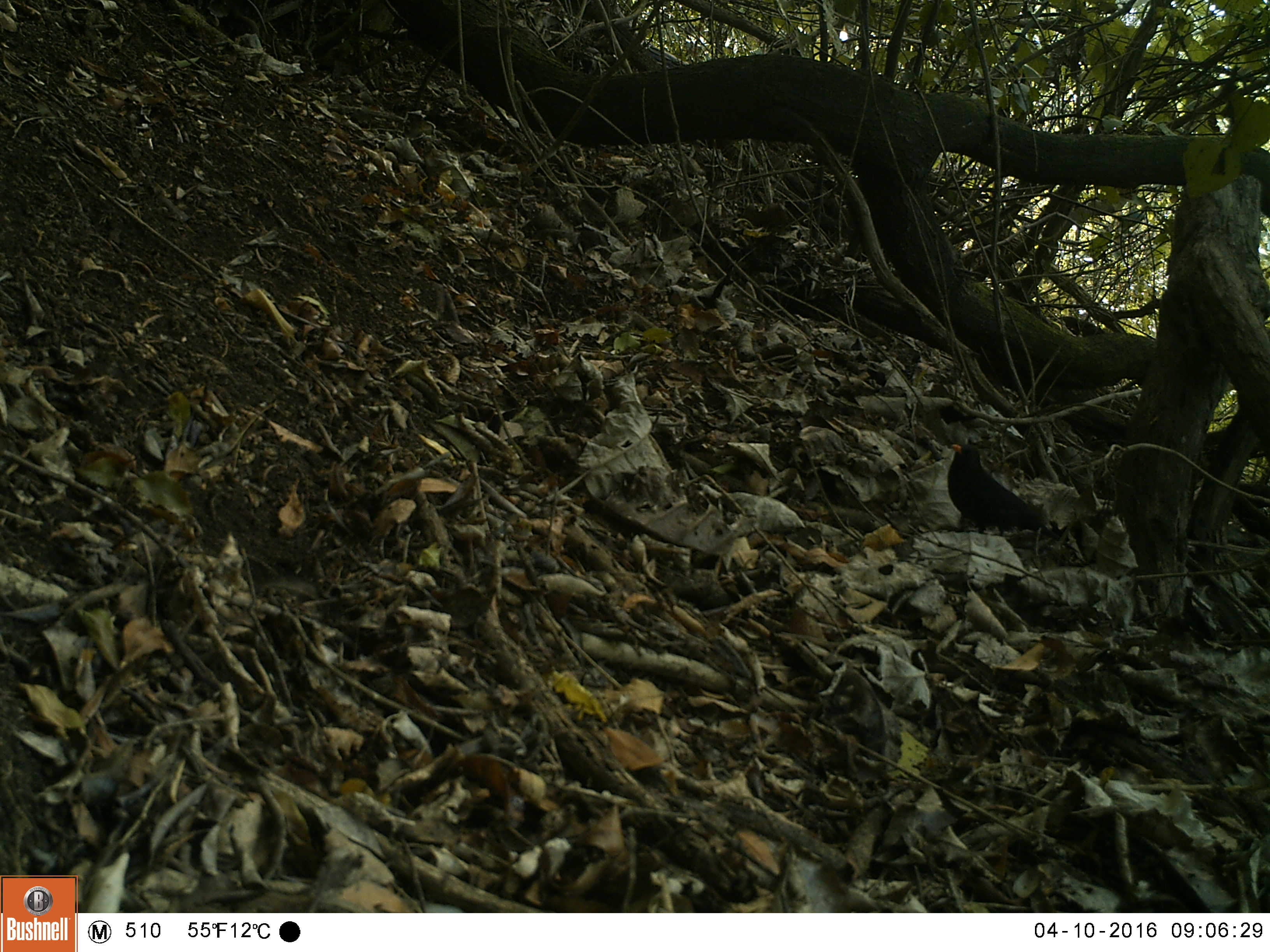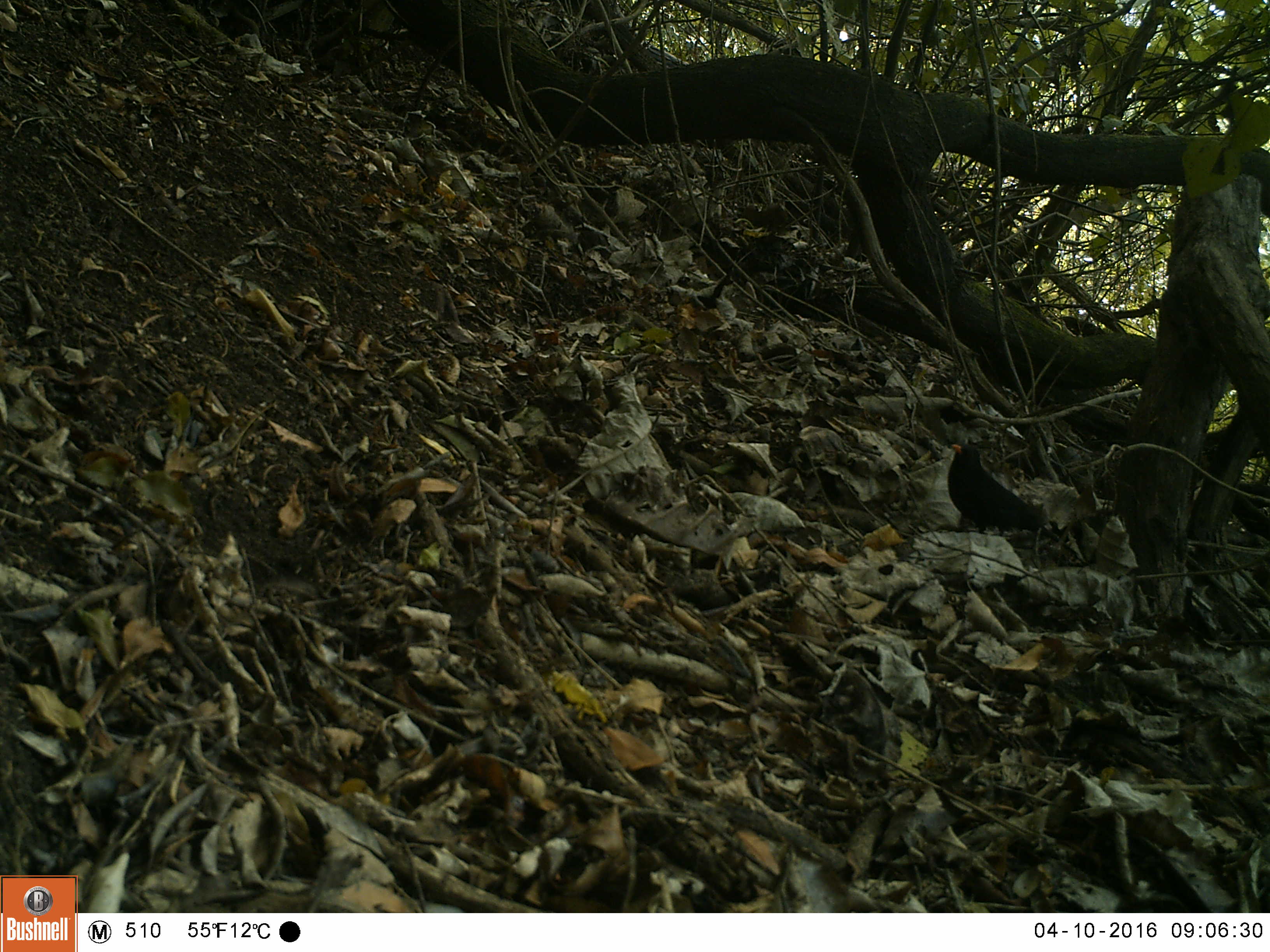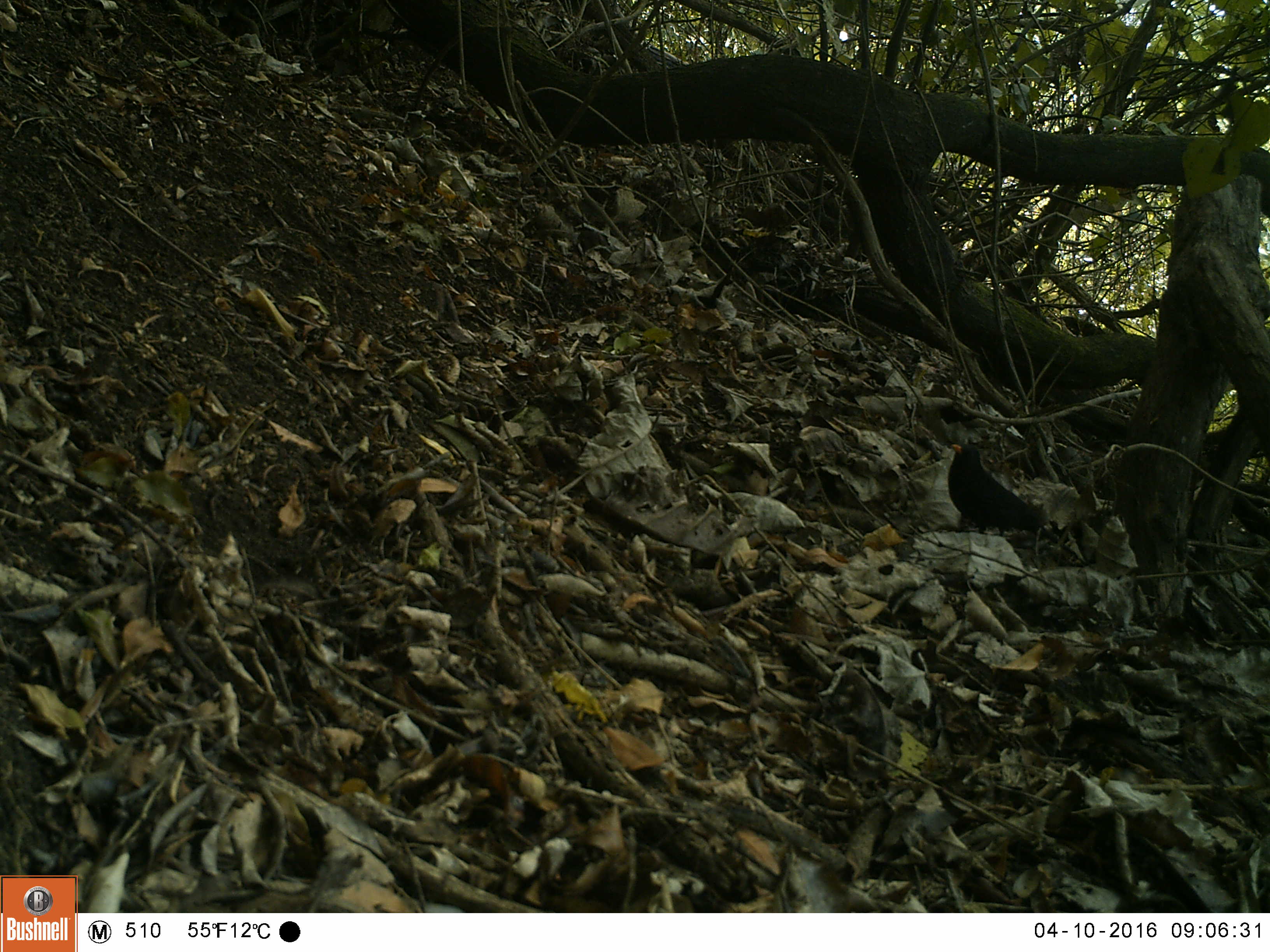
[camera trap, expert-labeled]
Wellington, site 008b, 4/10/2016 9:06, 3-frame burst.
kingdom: Animalia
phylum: Chordata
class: Aves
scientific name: Aves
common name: bird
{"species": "bird (Aves)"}